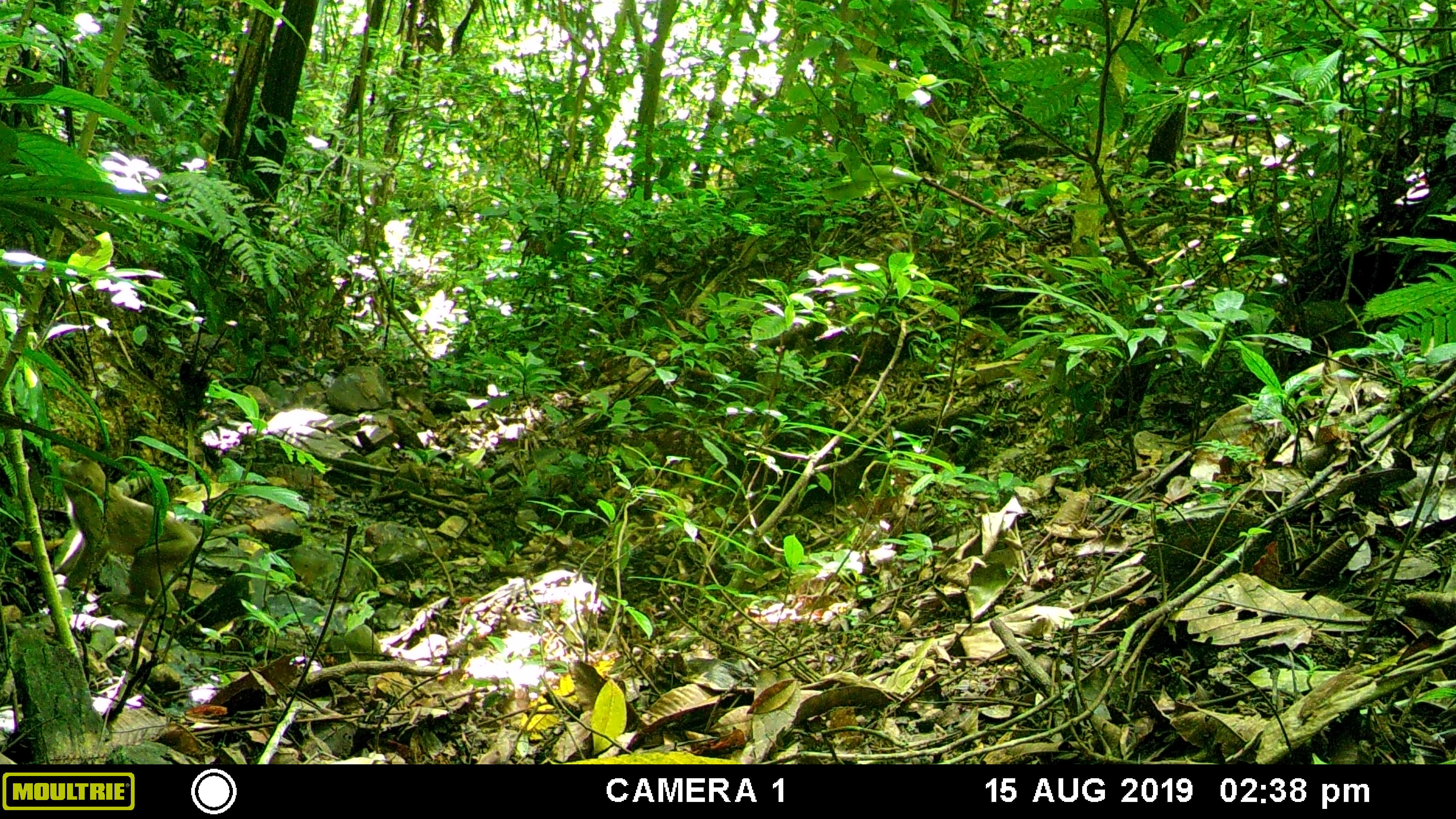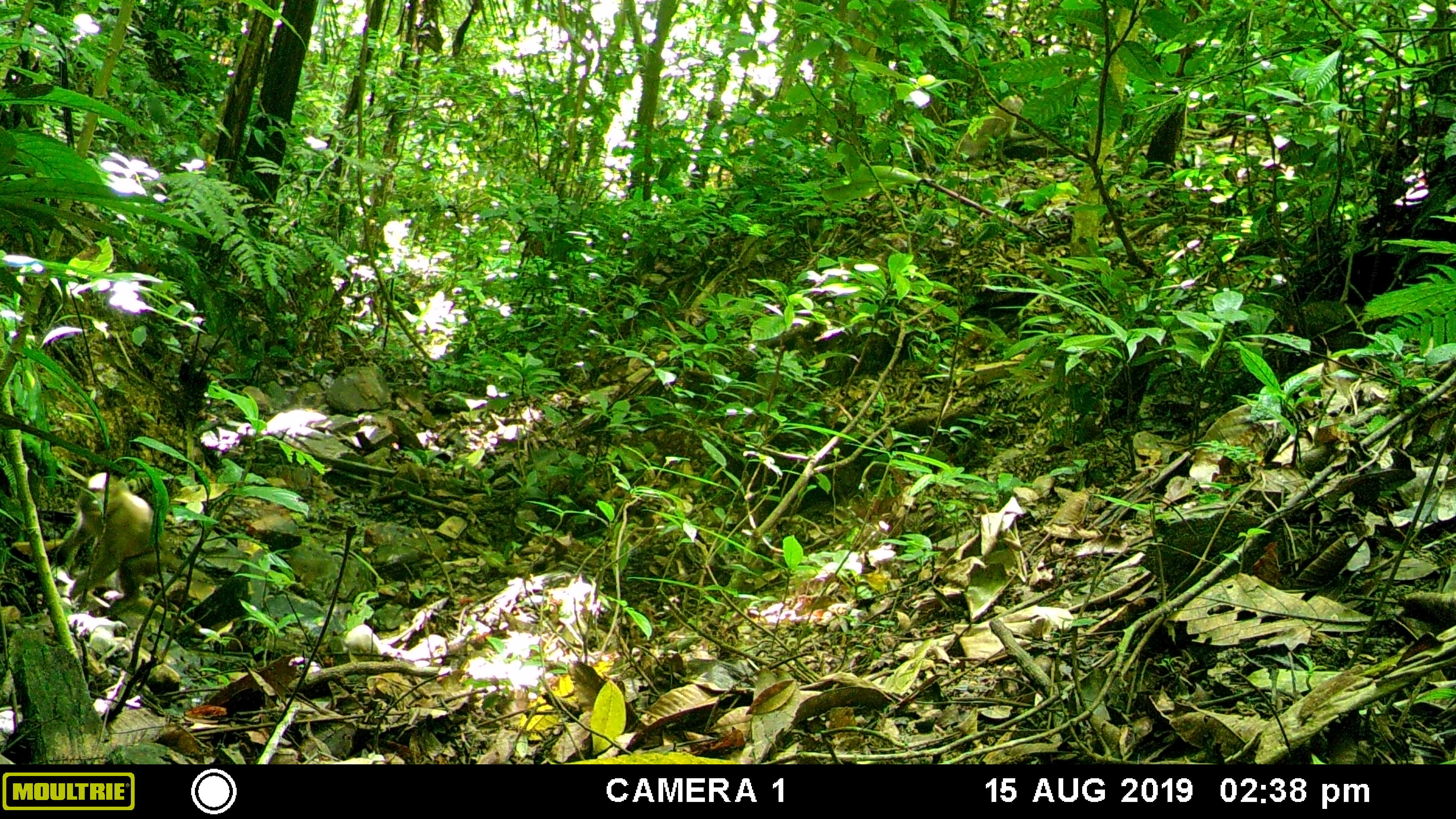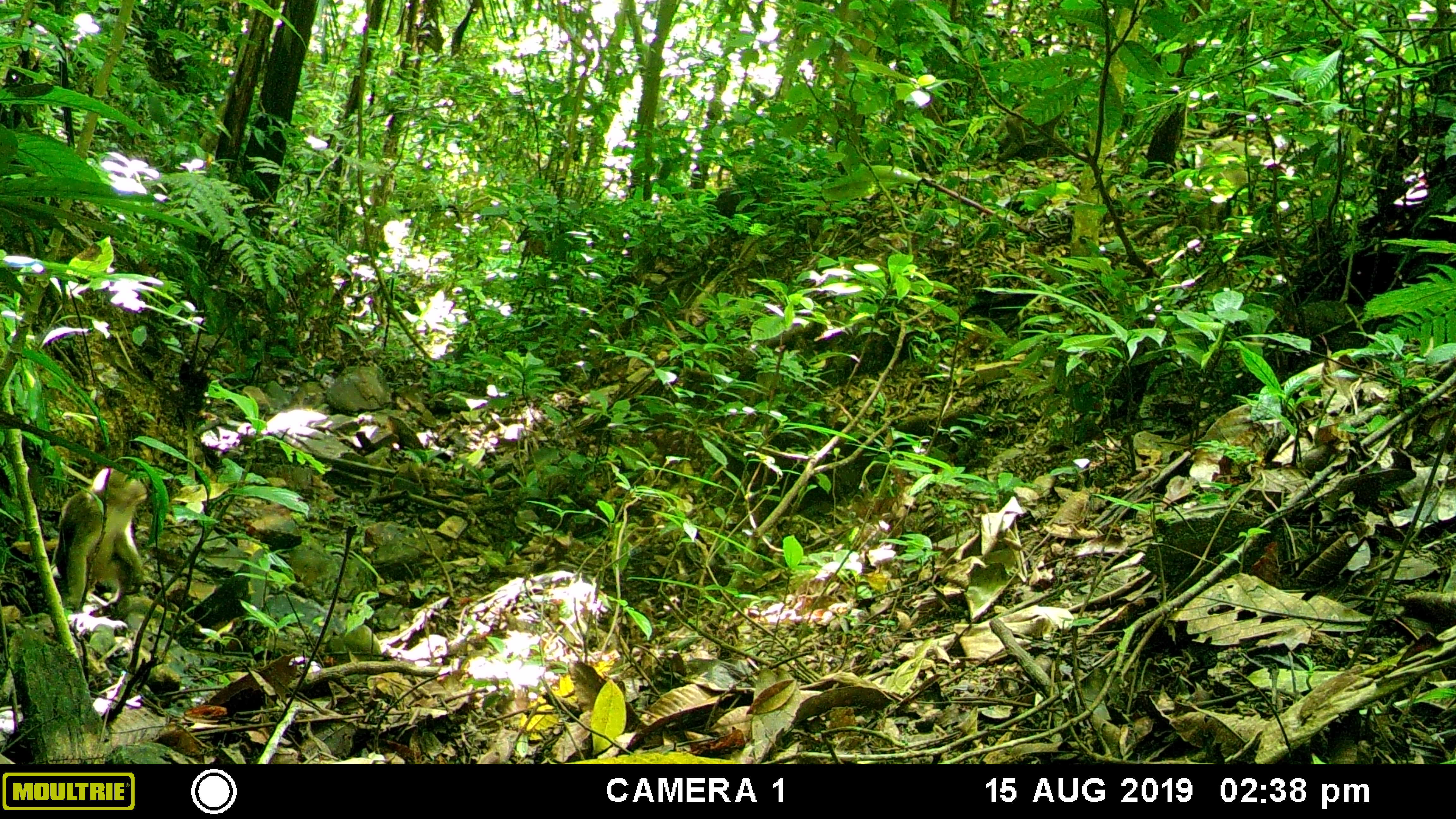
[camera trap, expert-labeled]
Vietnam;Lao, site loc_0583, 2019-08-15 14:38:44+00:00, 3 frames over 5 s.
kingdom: Animalia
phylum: Chordata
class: Mammalia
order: Primates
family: Cercopithecidae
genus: Macaca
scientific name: Macaca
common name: macaques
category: assam or rhesus macaque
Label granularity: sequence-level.